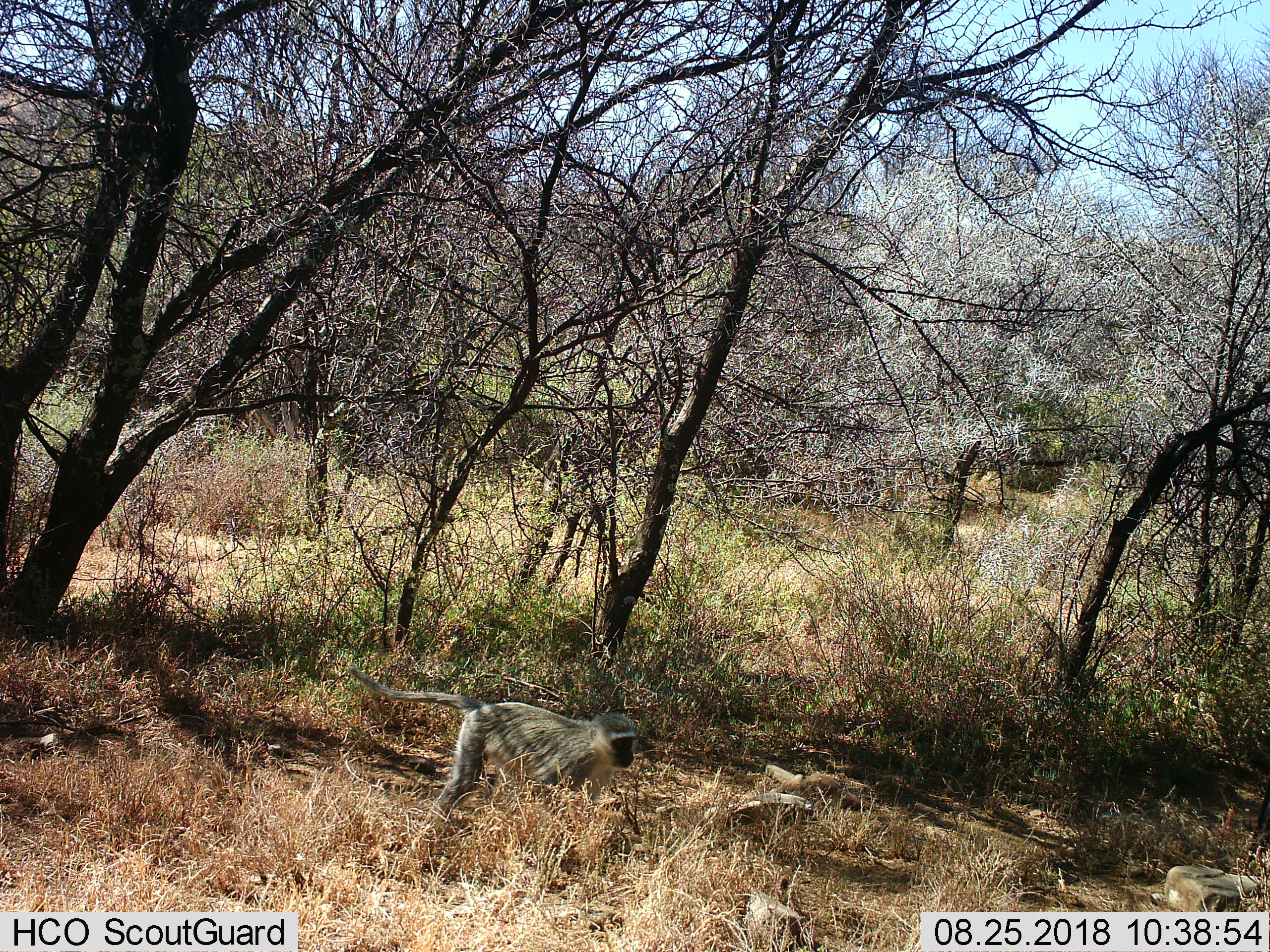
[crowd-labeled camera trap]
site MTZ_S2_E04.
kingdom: Animalia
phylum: Chordata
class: Mammalia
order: Primates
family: Cercopithecidae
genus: Chlorocebus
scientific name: Chlorocebus pygerythrus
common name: vervet monkey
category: monkeyvervet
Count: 1.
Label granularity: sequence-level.